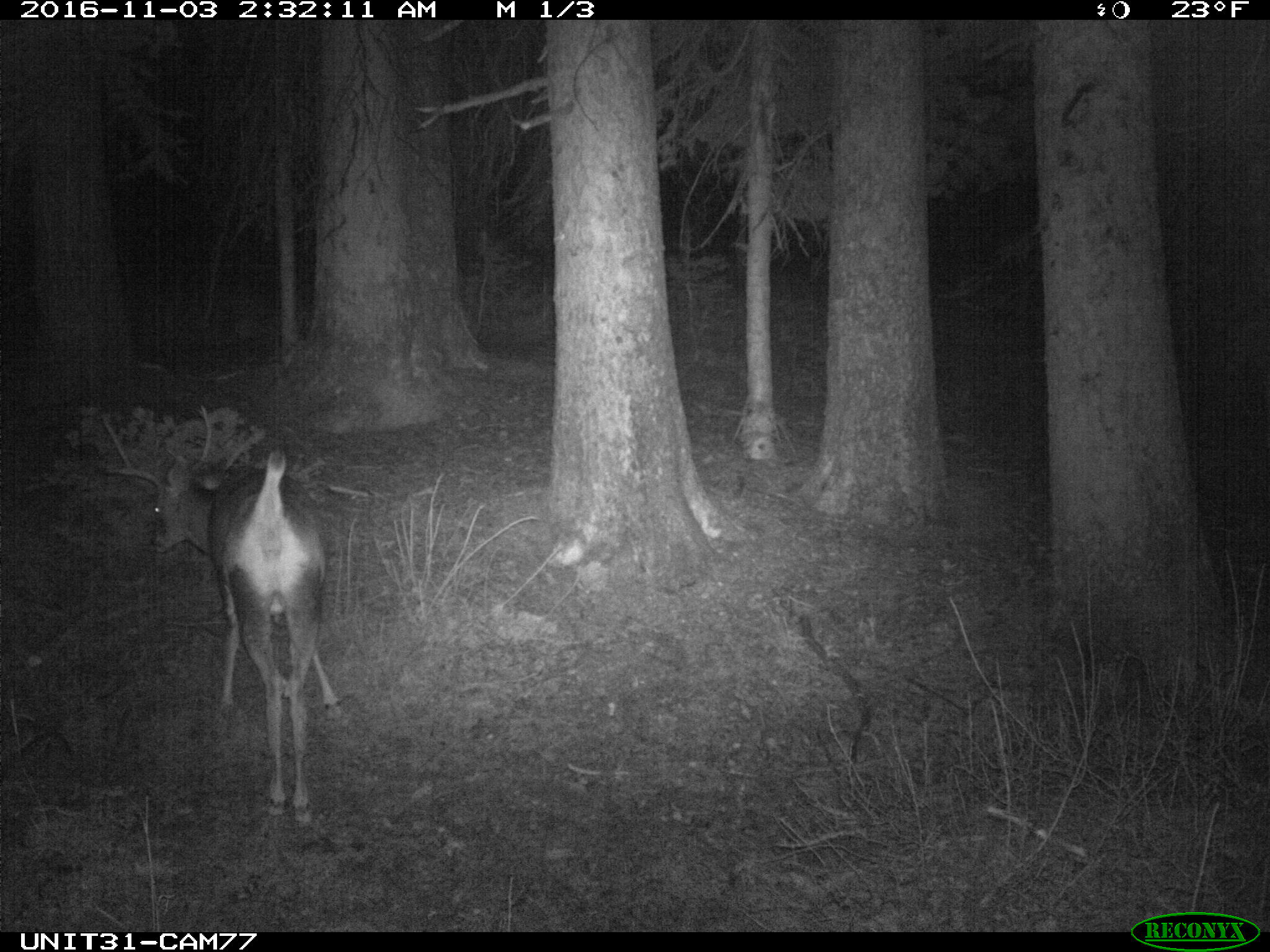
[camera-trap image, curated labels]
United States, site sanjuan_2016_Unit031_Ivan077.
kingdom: Animalia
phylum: Chordata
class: Mammalia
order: Artiodactyla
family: Cervidae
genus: Odocoileus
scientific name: Odocoileus hemionus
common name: mule deer